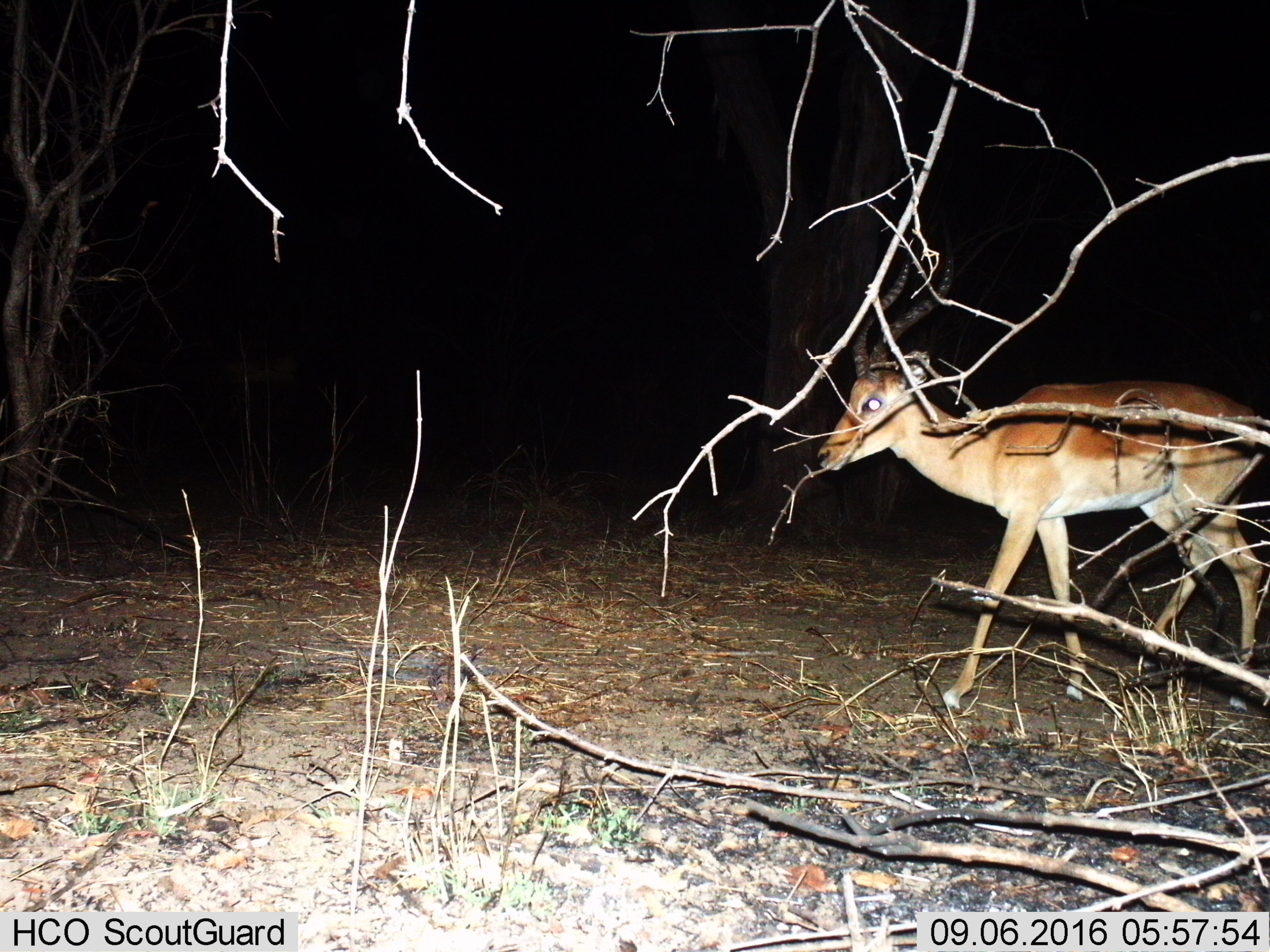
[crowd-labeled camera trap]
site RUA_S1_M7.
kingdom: Animalia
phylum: Chordata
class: Mammalia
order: Artiodactyla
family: Bovidae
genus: Aepyceros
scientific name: Aepyceros melampus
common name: impala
Impala (Aepyceros melampus), count 1. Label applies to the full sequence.